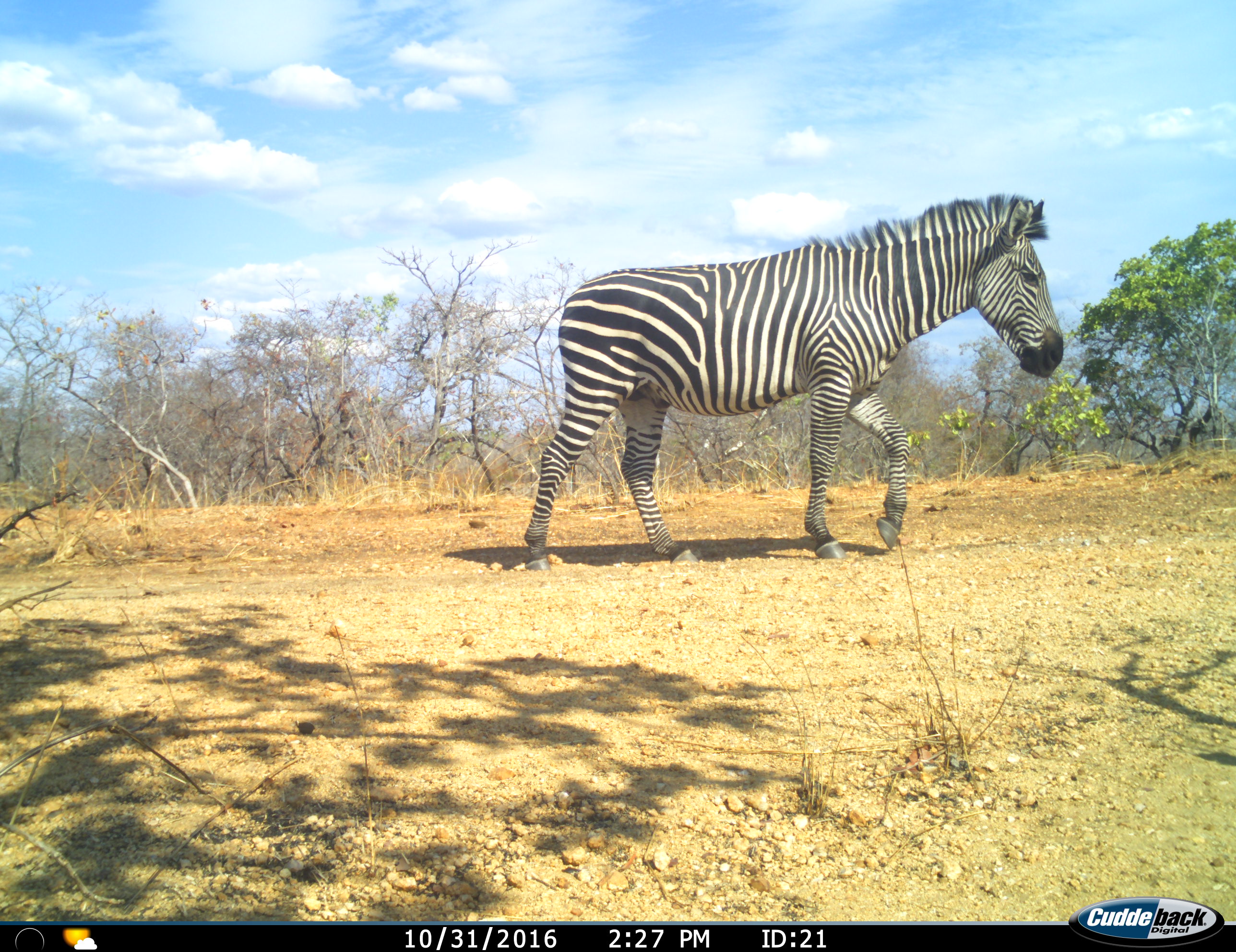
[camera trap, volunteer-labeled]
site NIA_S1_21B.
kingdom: Animalia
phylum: Chordata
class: Mammalia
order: Perissodactyla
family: Equidae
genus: Equus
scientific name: Equus quagga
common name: plains zebra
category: zebraplains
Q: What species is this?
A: Zebraplains (plains zebra) (Equus quagga).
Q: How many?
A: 1.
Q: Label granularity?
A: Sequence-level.